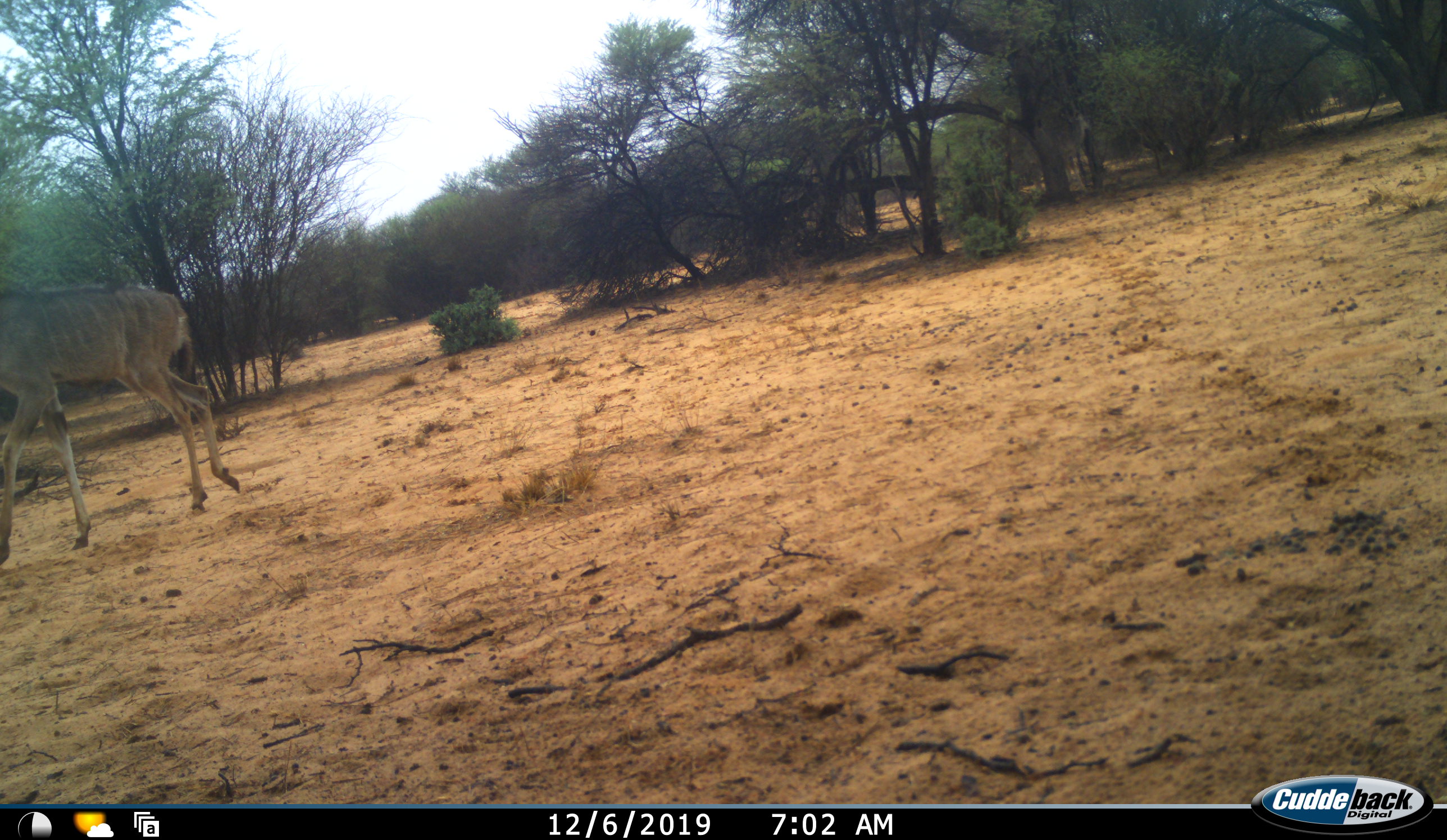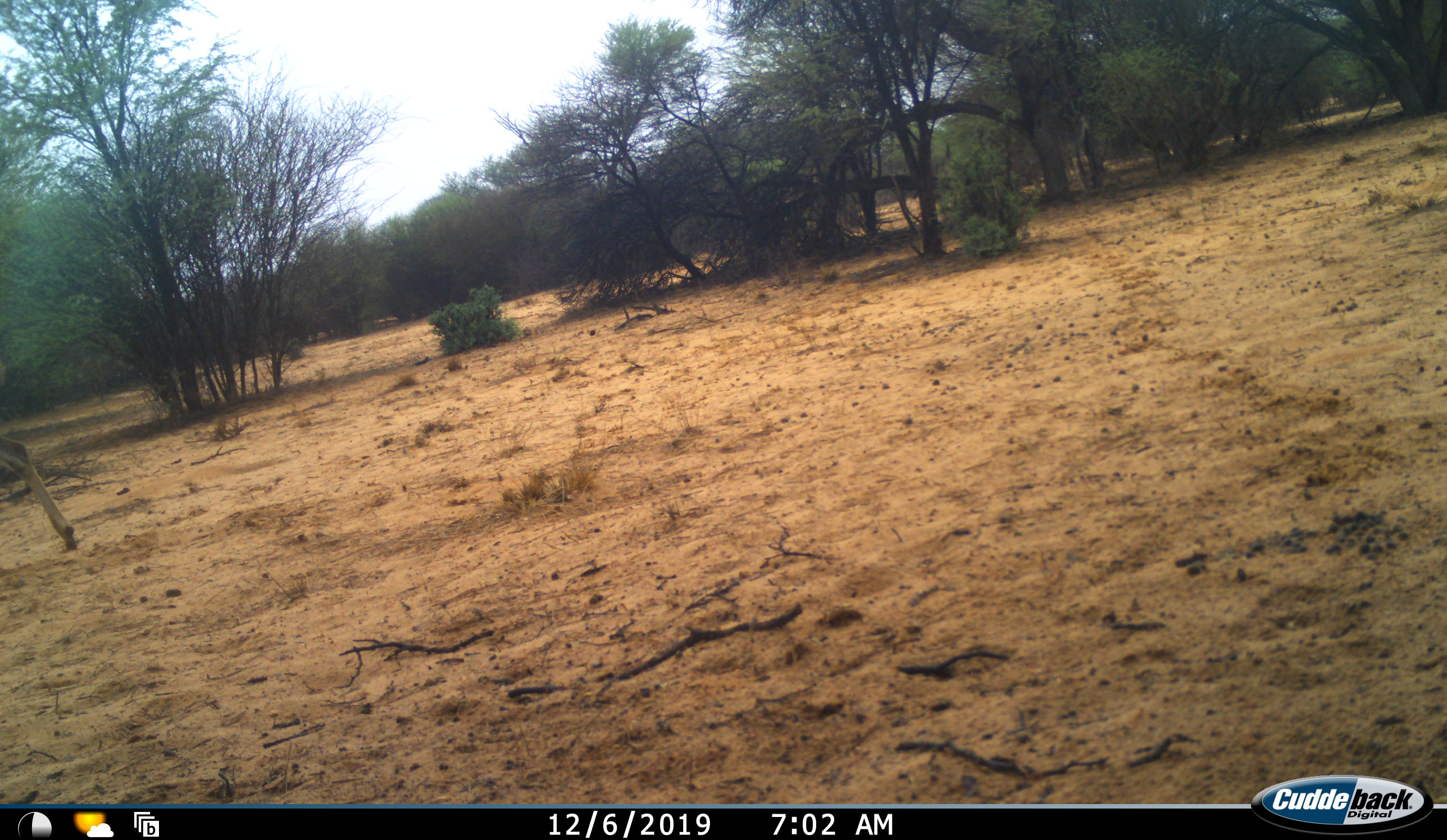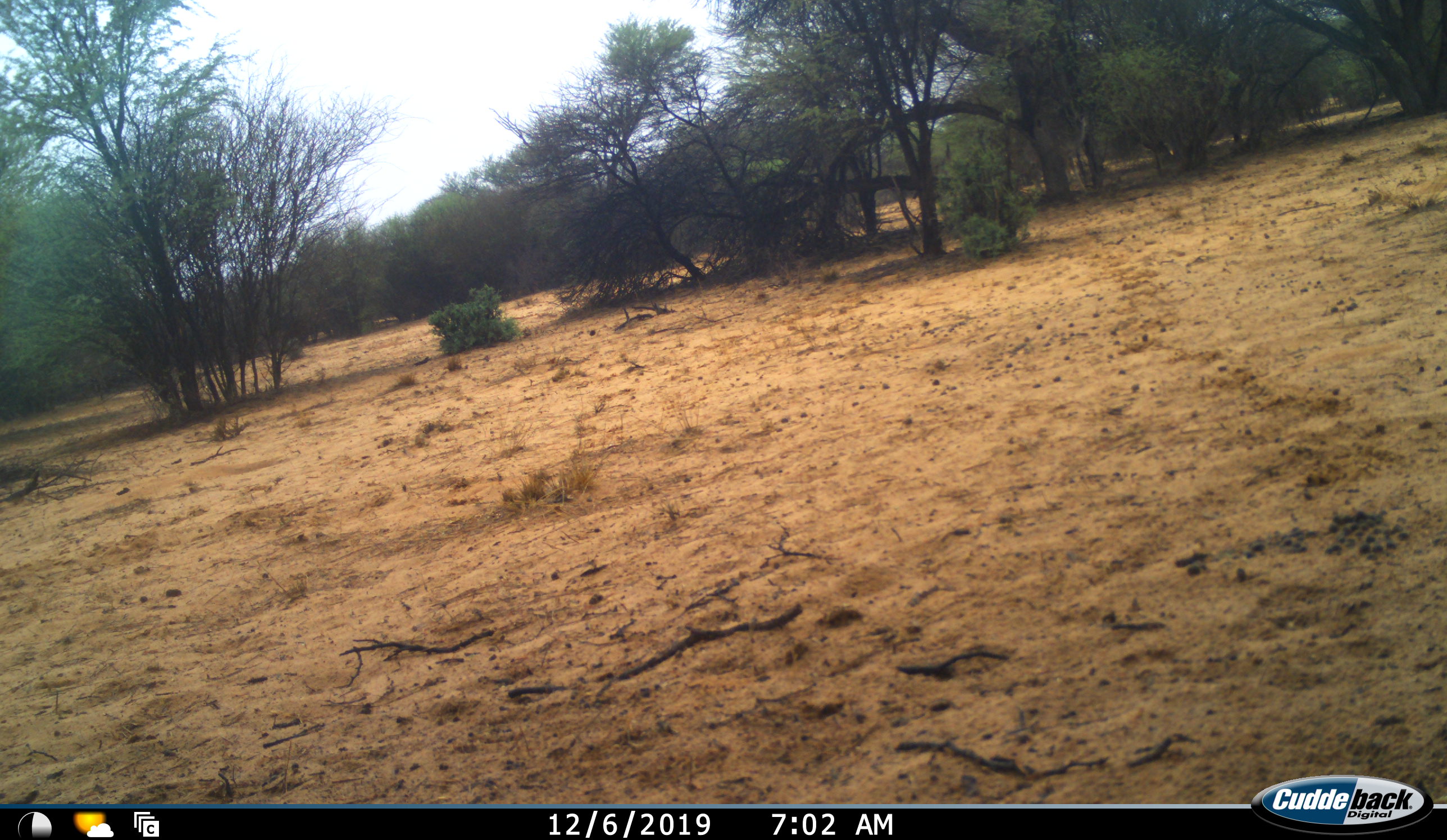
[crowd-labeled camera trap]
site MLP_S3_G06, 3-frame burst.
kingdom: Animalia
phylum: Chordata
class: Mammalia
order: Artiodactyla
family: Bovidae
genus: Tragelaphus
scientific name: Tragelaphus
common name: kudu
Kudu (Tragelaphus), count 1. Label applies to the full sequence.